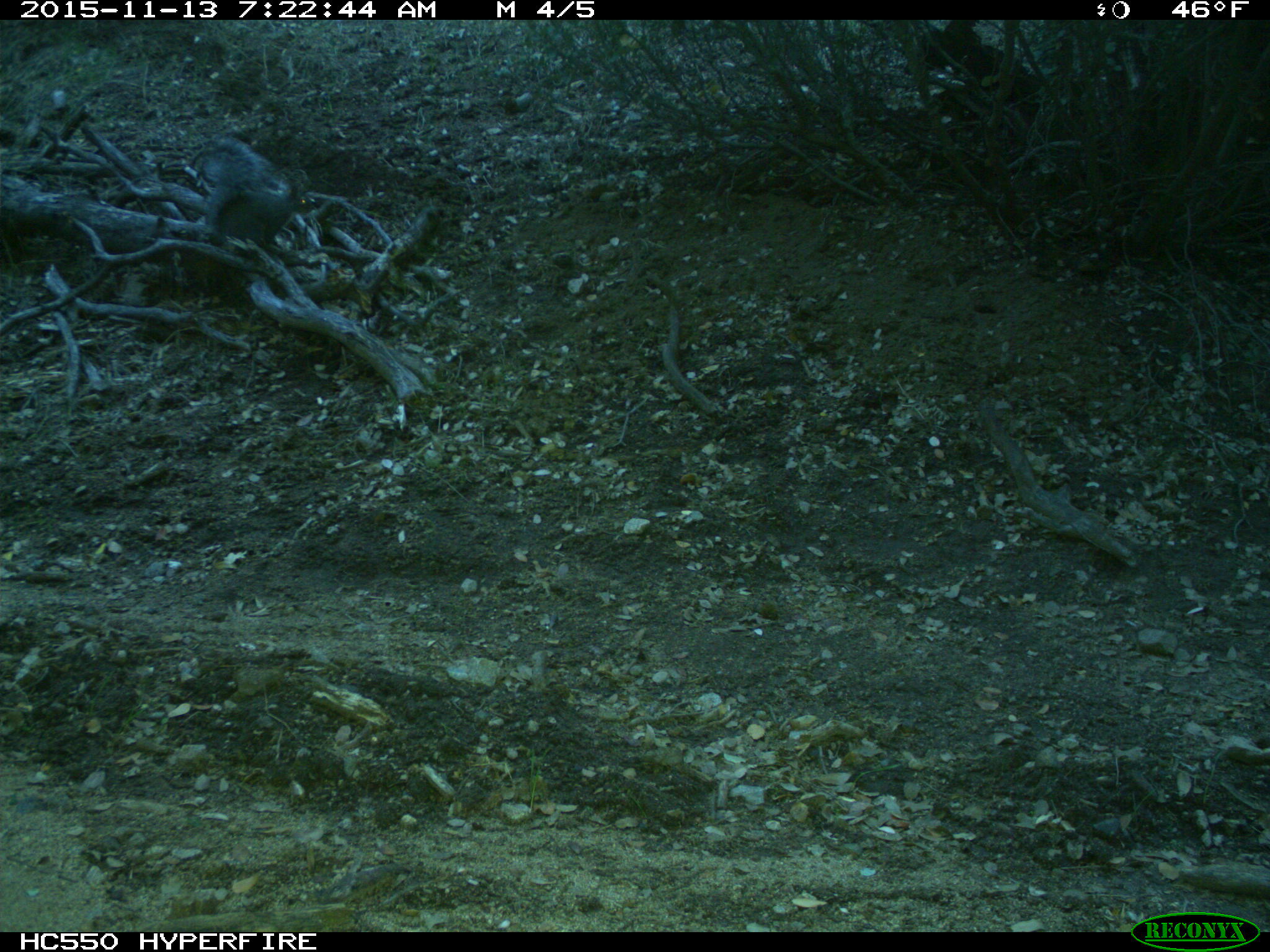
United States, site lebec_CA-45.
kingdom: Animalia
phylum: Chordata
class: Mammalia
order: Rodentia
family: Sciuridae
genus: Sciurus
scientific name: Sciurus carolinensis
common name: eastern gray squirrel